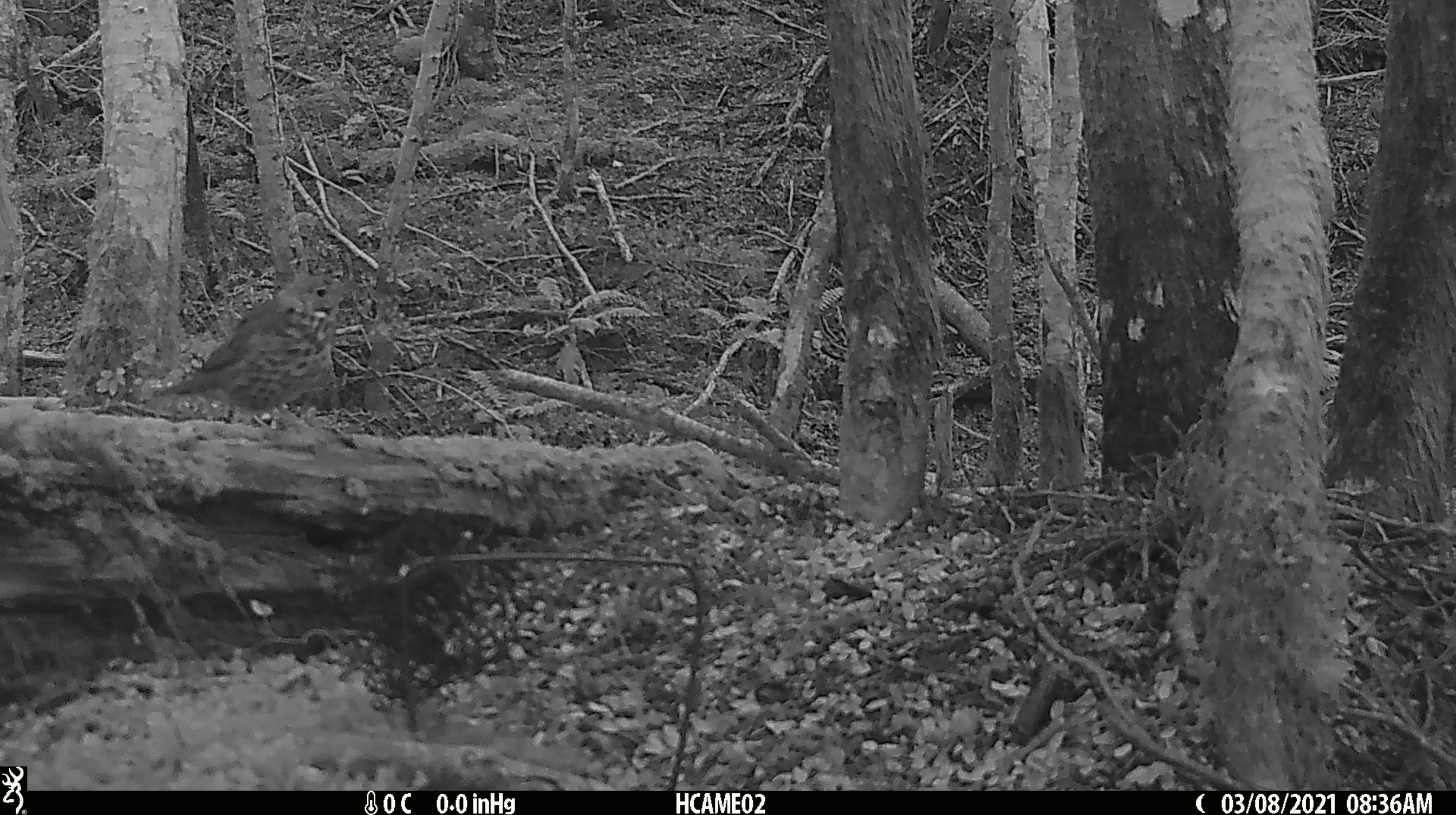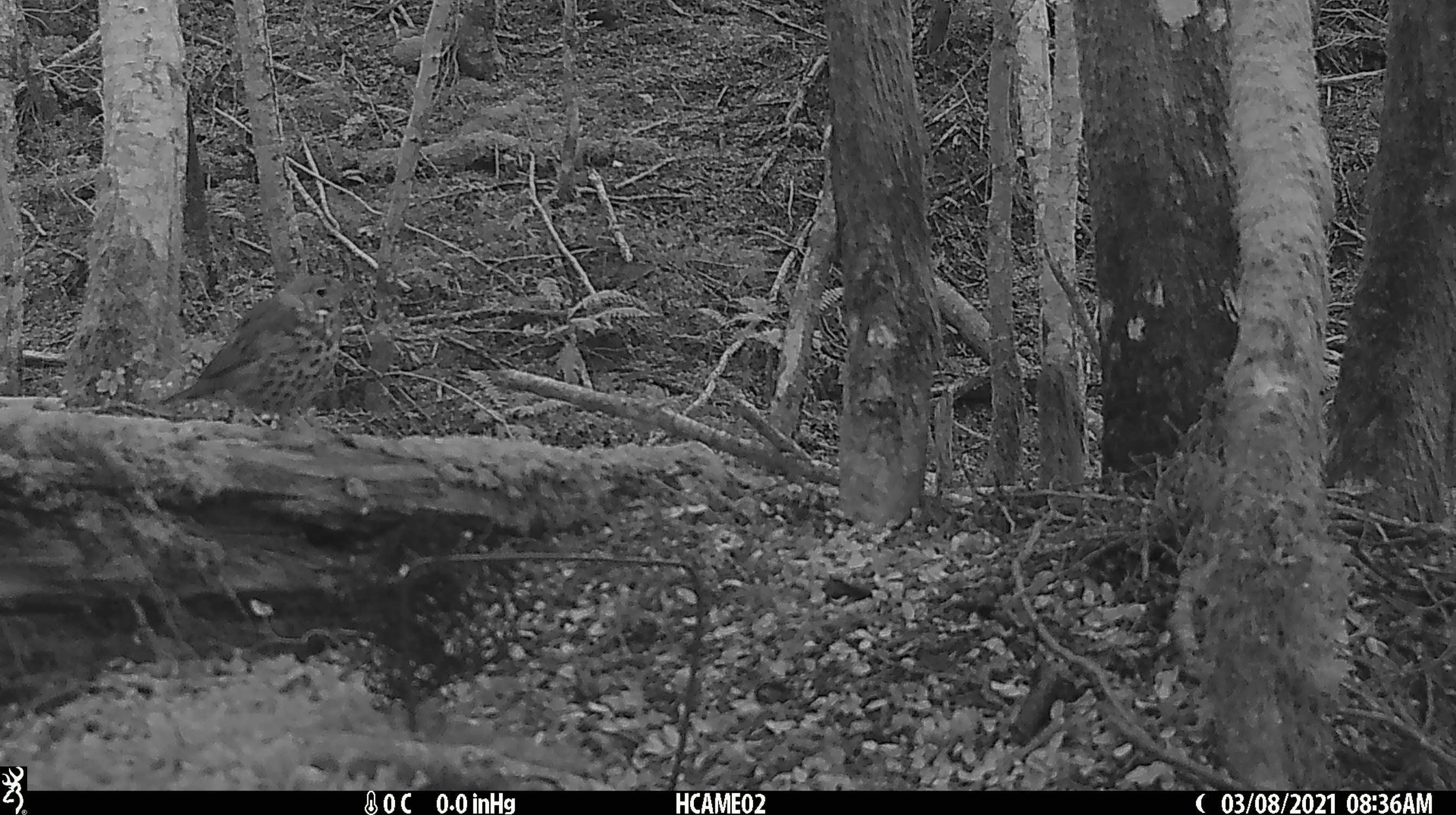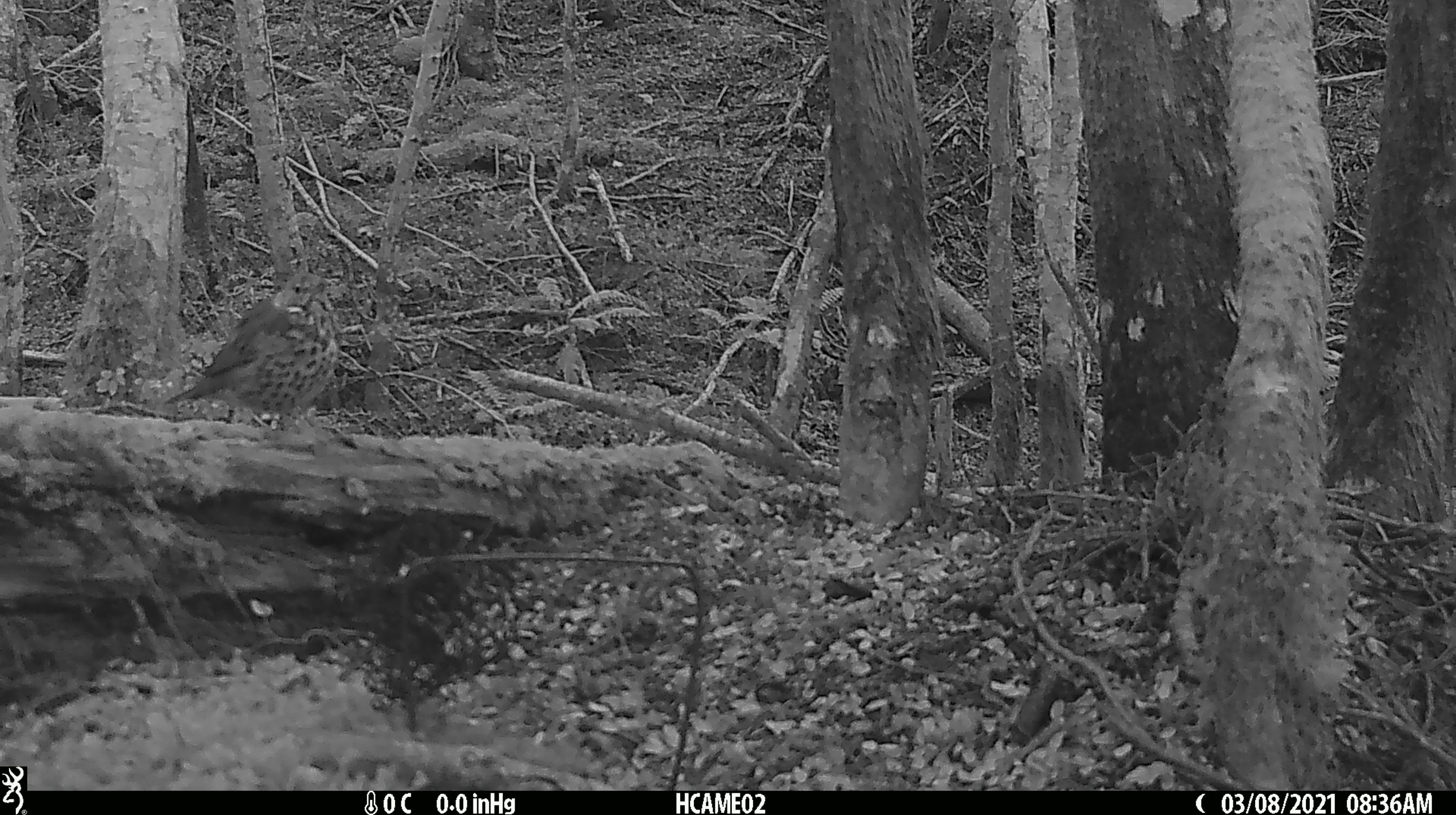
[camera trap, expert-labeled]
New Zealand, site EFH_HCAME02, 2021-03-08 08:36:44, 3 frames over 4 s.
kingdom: Animalia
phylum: Chordata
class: Aves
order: Passeriformes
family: Turdidae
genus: Turdus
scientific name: Turdus philomelos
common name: song thrush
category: thrush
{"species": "thrush (song thrush) (Turdus philomelos)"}